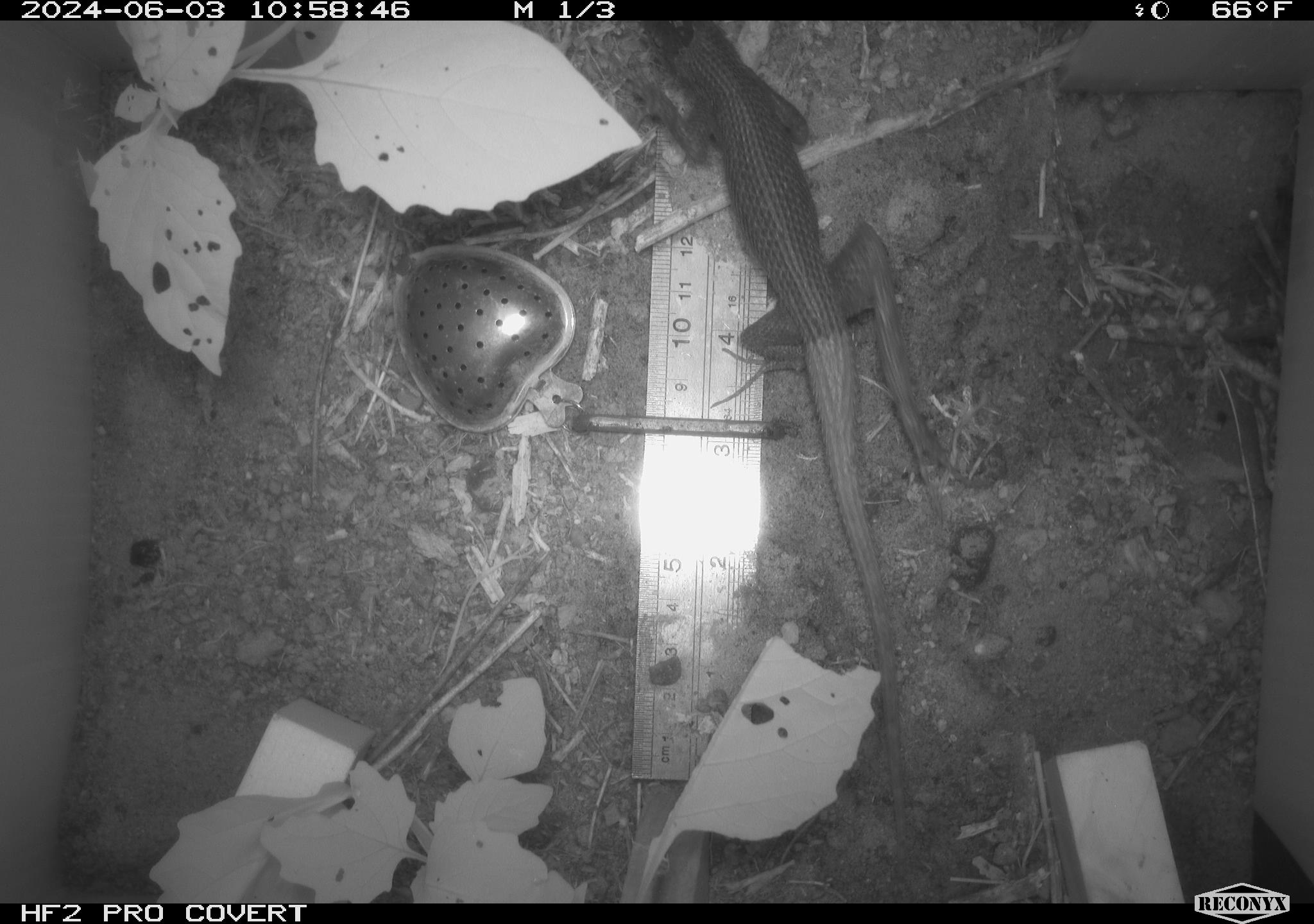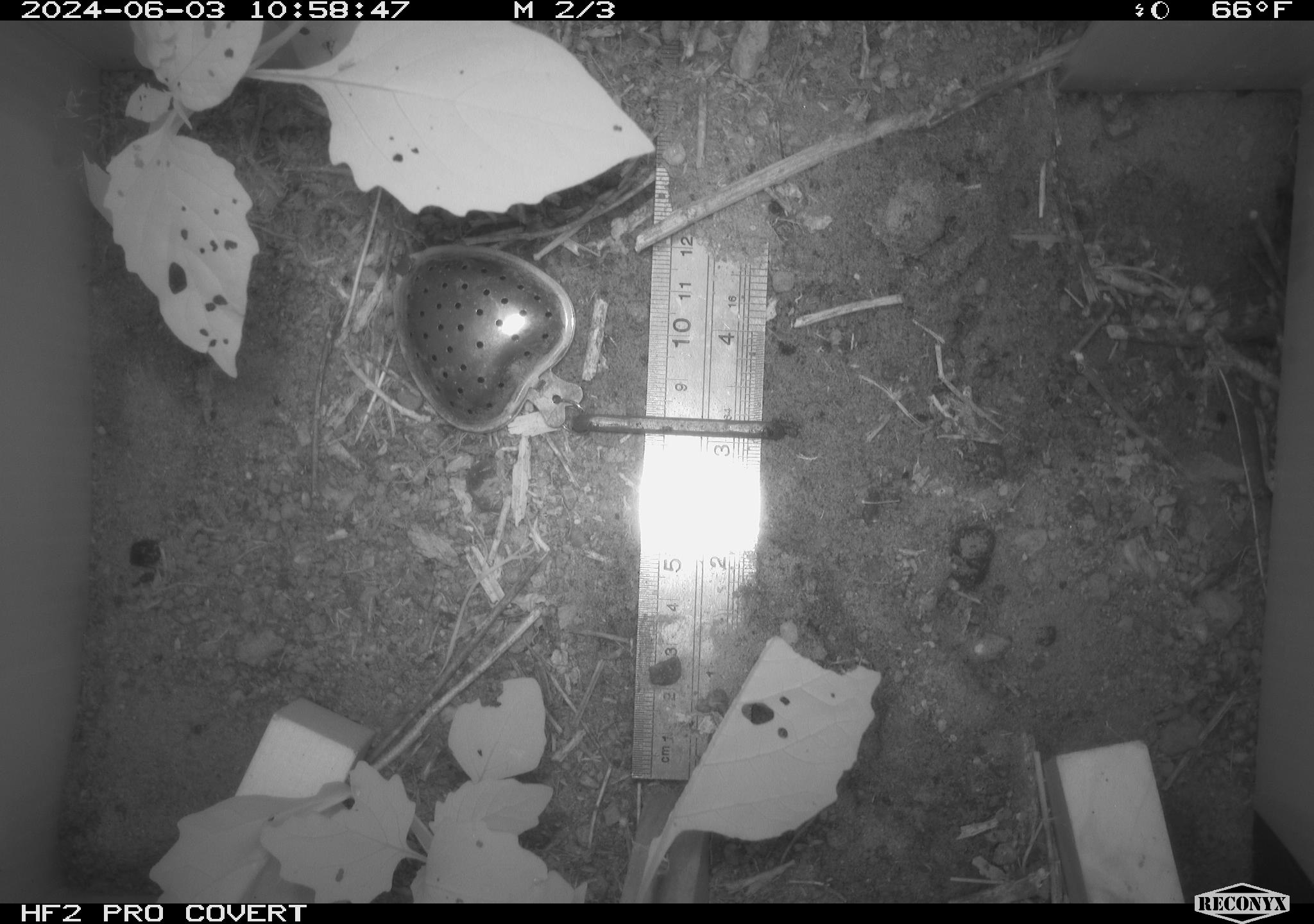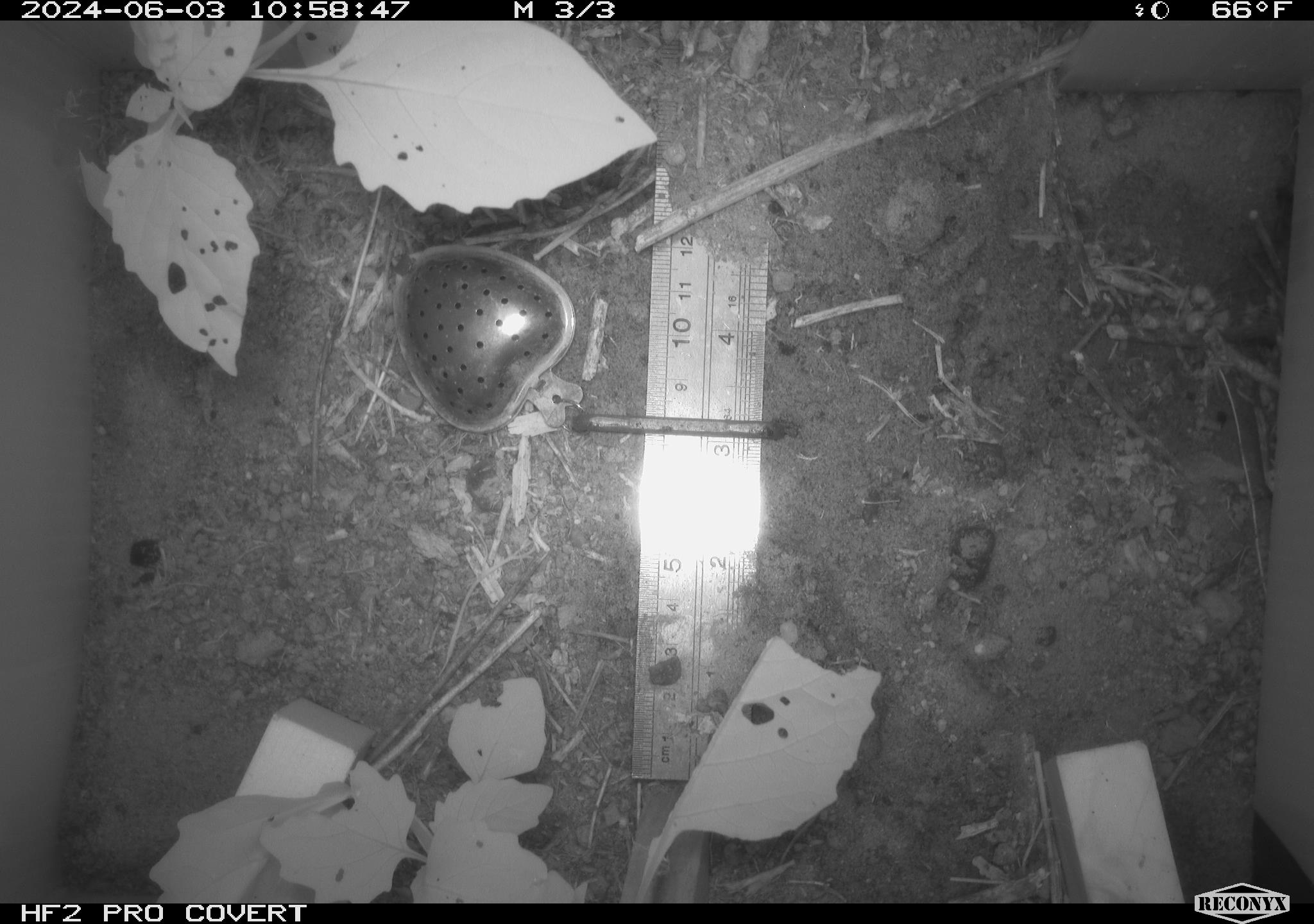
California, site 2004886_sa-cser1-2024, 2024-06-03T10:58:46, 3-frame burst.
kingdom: Animalia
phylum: Chordata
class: Reptilia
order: Squamata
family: Phrynosomatidae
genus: Sceloporus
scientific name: Sceloporus occidentalis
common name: western fence lizard